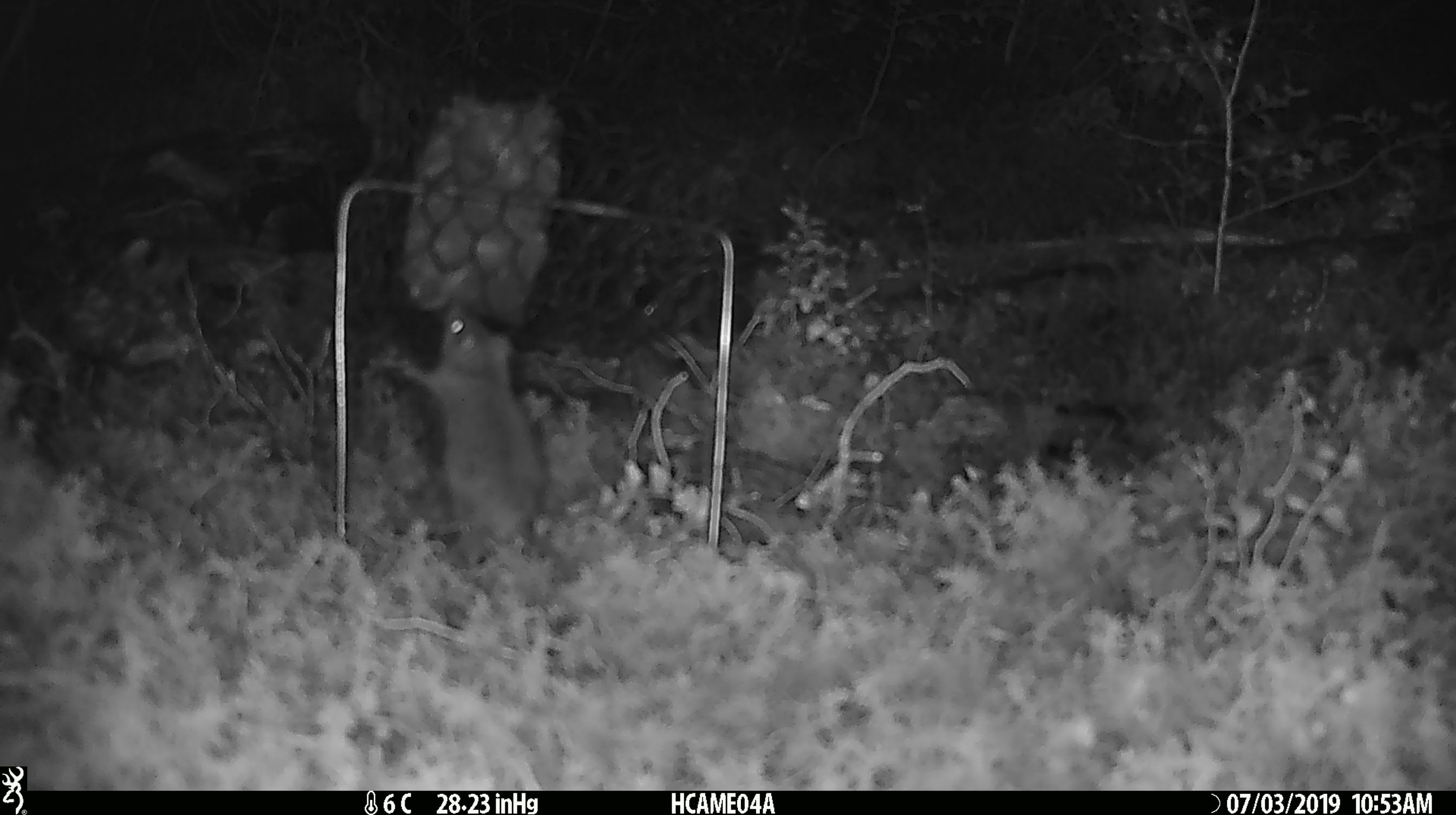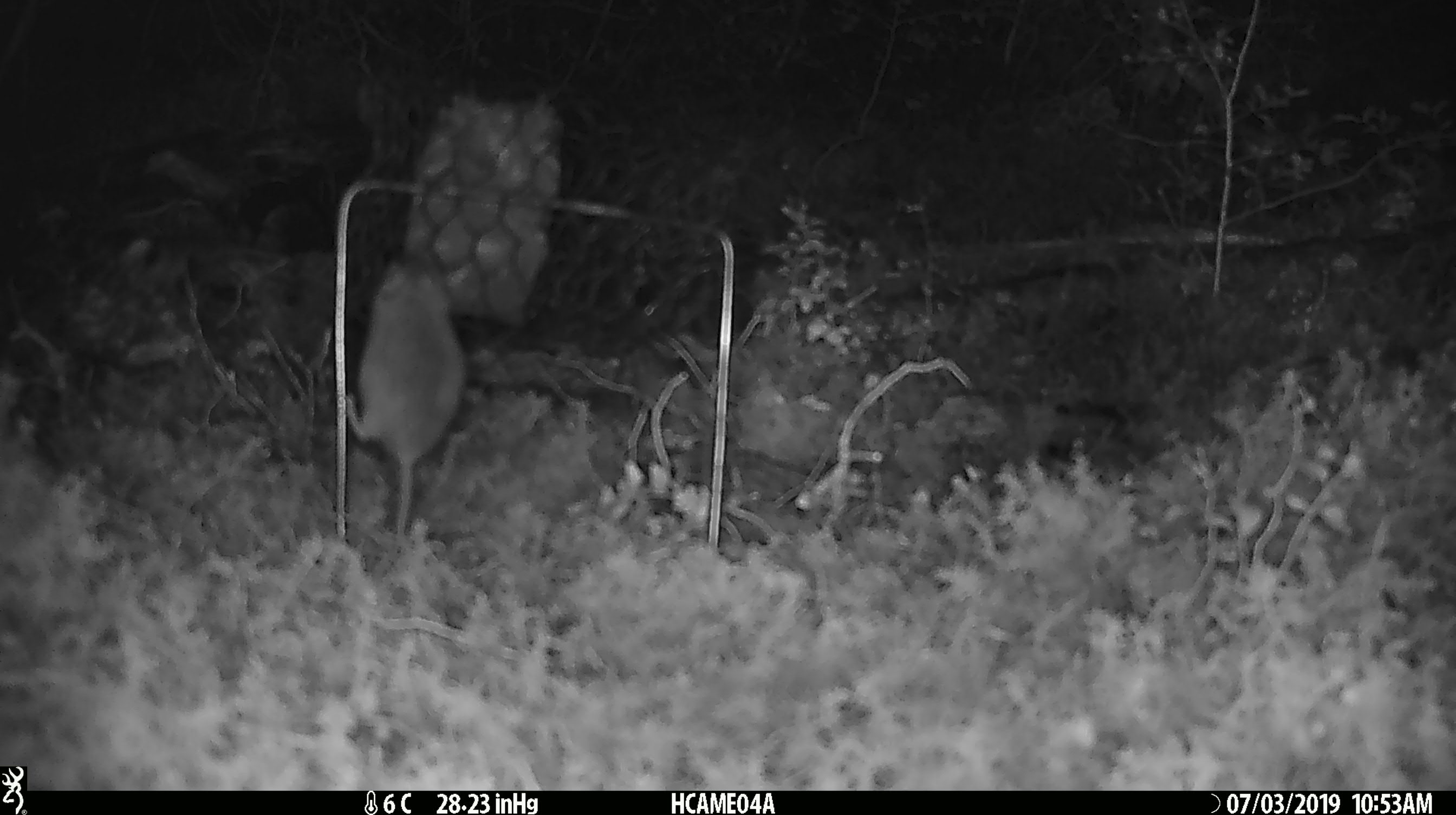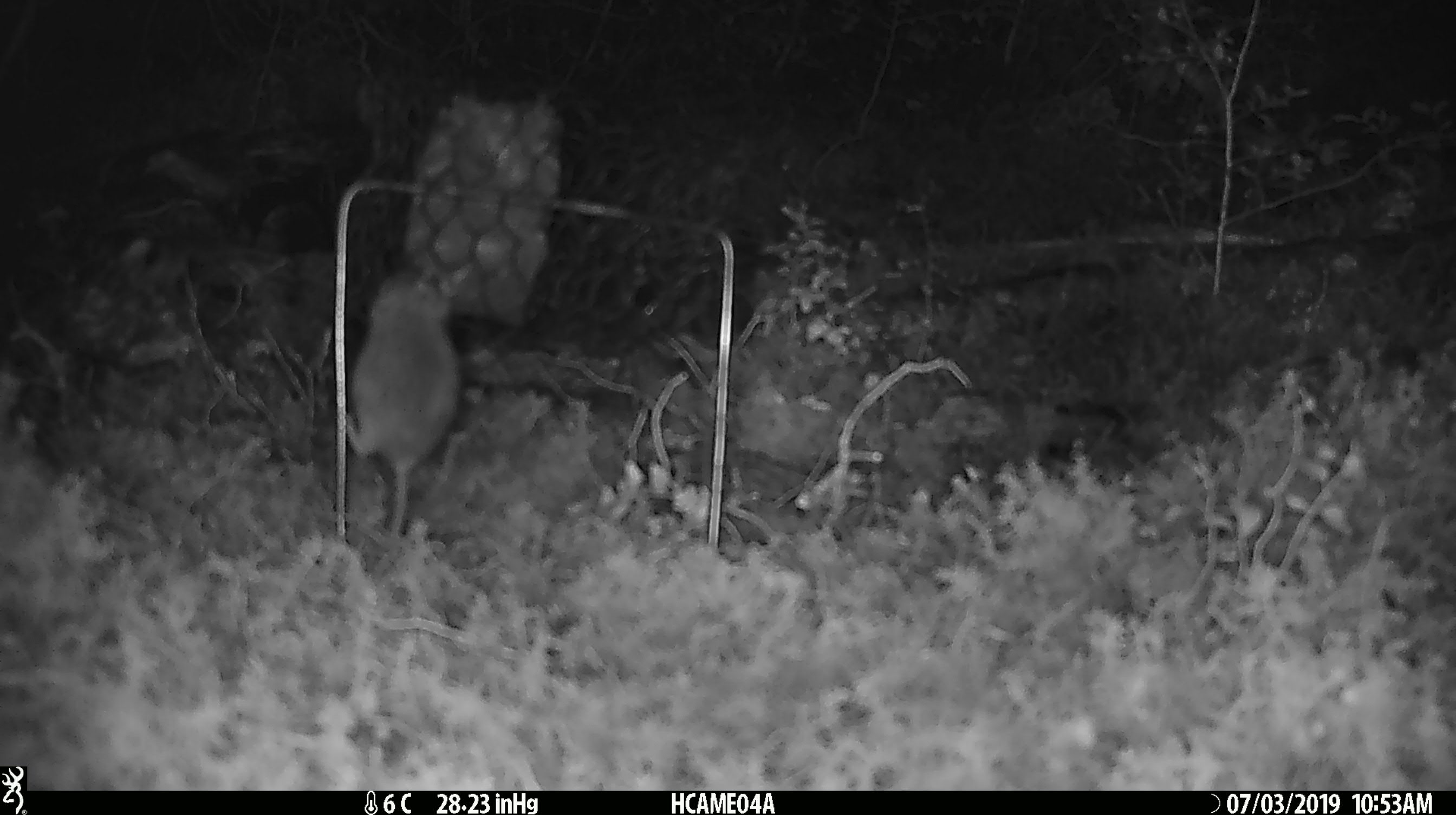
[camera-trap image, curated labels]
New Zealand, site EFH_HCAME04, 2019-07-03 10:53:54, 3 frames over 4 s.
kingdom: Animalia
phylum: Chordata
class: Mammalia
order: Rodentia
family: Muridae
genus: Mus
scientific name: Mus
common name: mouse